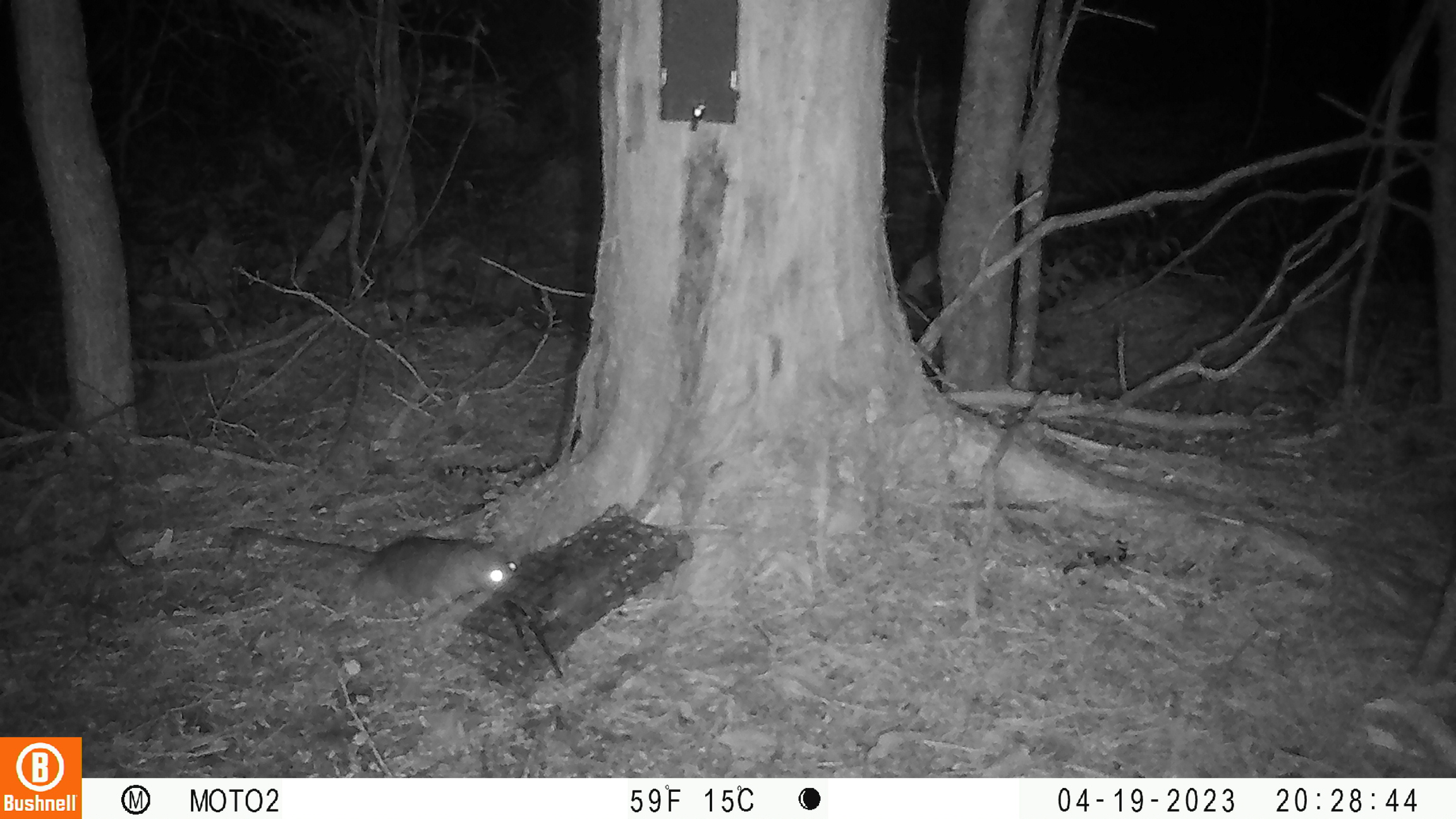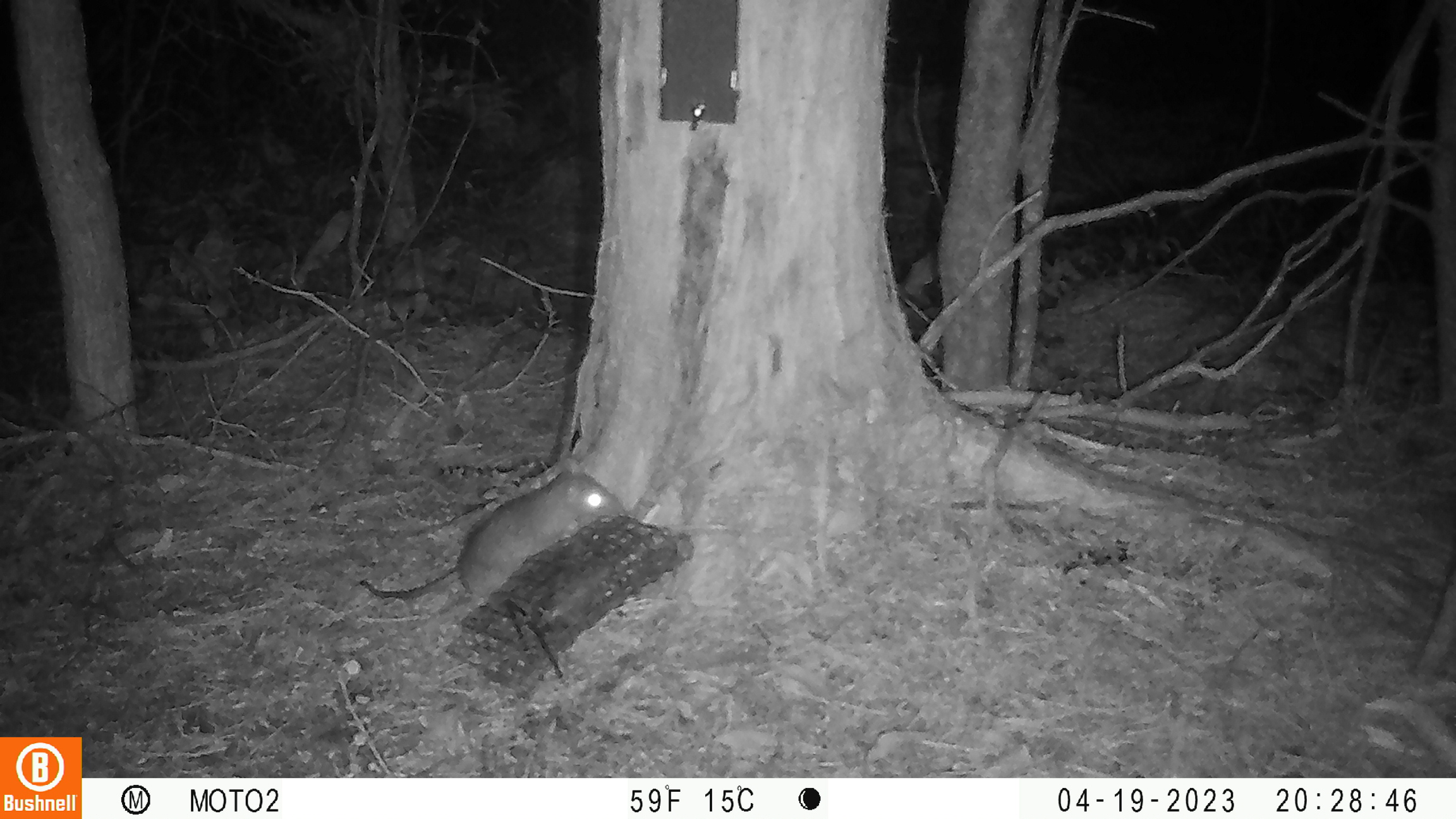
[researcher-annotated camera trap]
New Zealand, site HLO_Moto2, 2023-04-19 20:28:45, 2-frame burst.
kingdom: Animalia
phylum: Chordata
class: Mammalia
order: Rodentia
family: Muridae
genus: Rattus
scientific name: Rattus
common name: rat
Rat (Rattus).